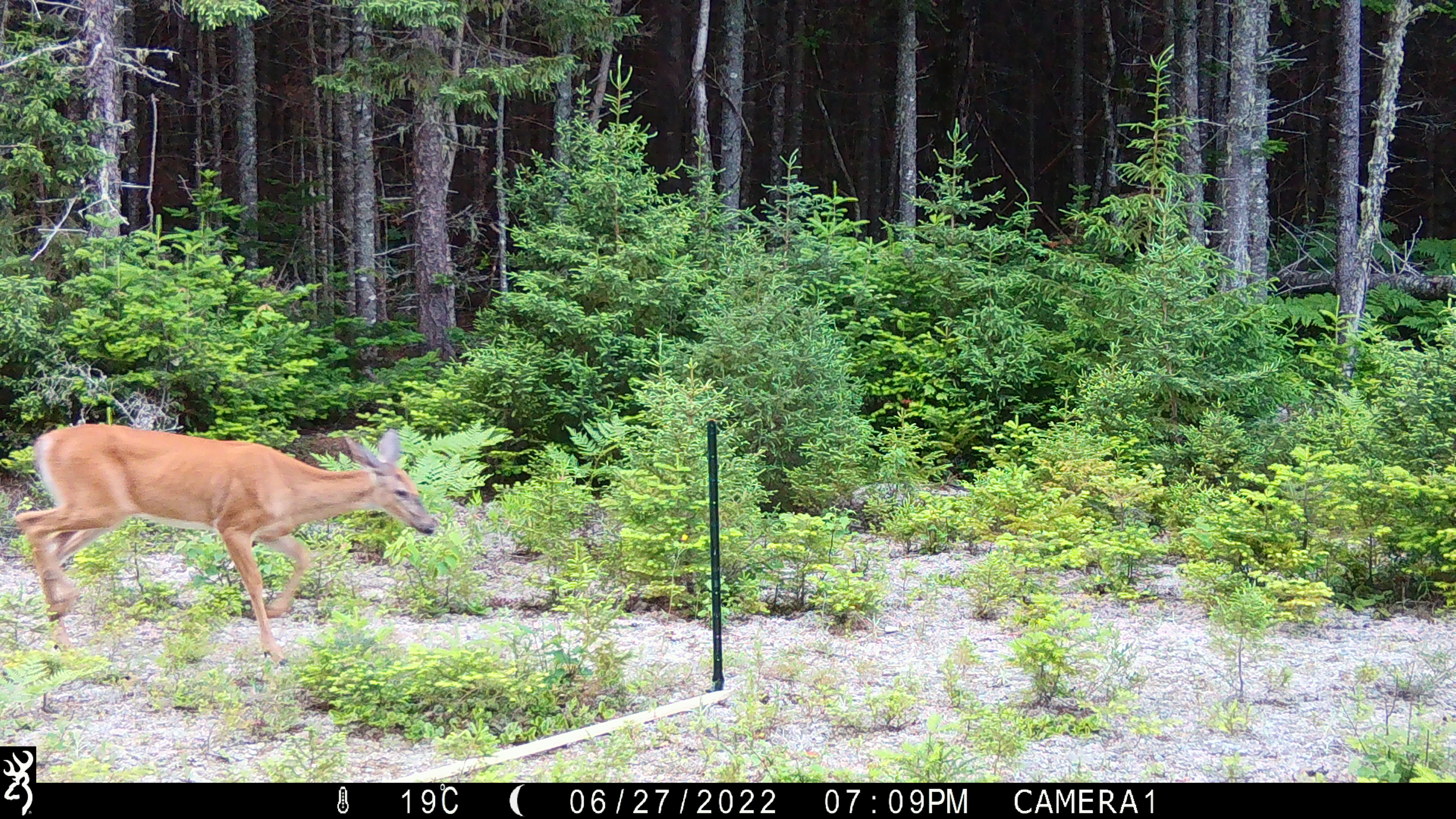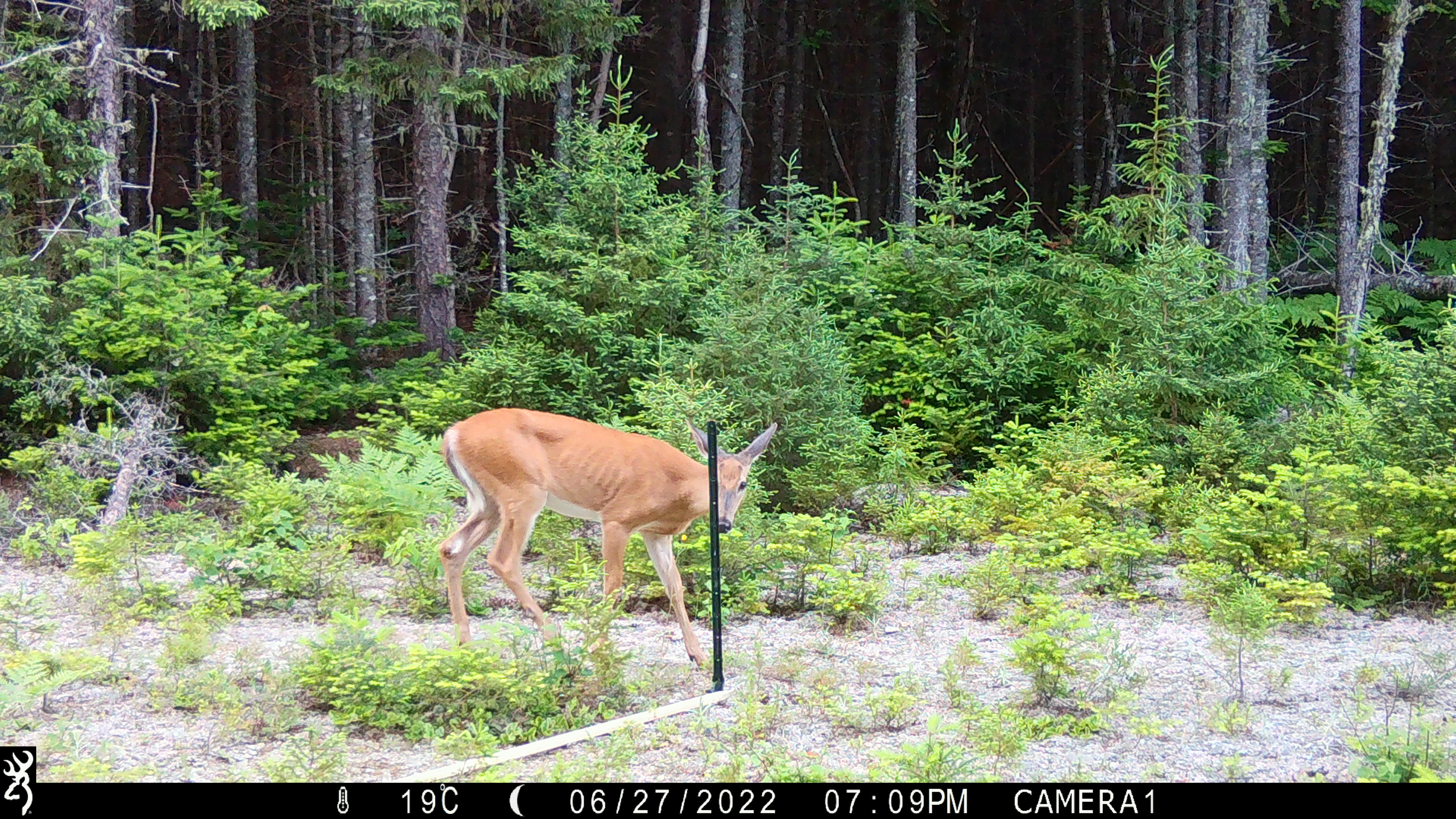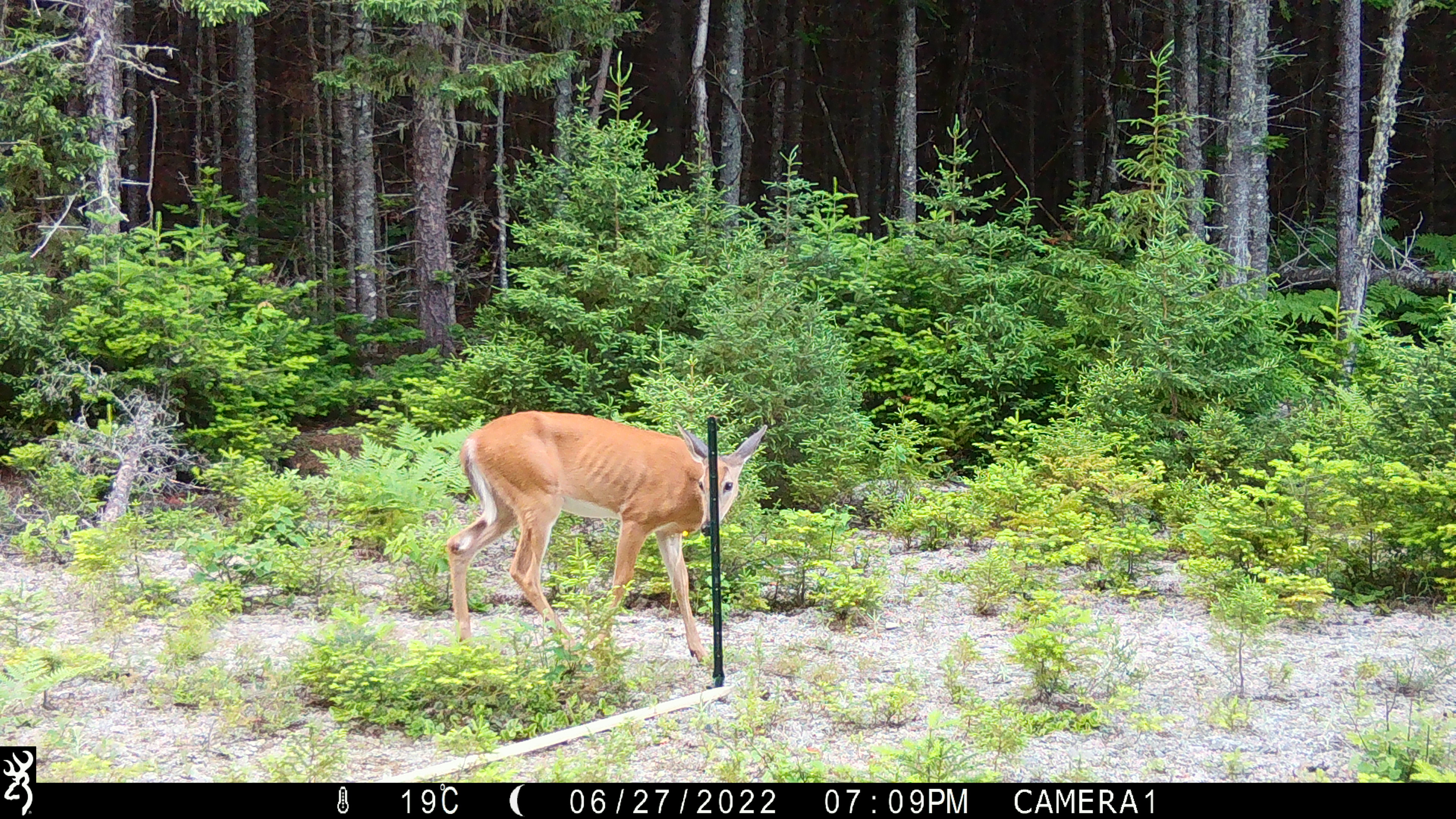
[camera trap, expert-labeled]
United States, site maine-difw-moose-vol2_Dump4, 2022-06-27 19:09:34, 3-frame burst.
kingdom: Animalia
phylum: Chordata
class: Mammalia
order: Artiodactyla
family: Cervidae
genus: Odocoileus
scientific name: Odocoileus virginianus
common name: white-tailed deer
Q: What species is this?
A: White-tailed deer (Odocoileus virginianus).